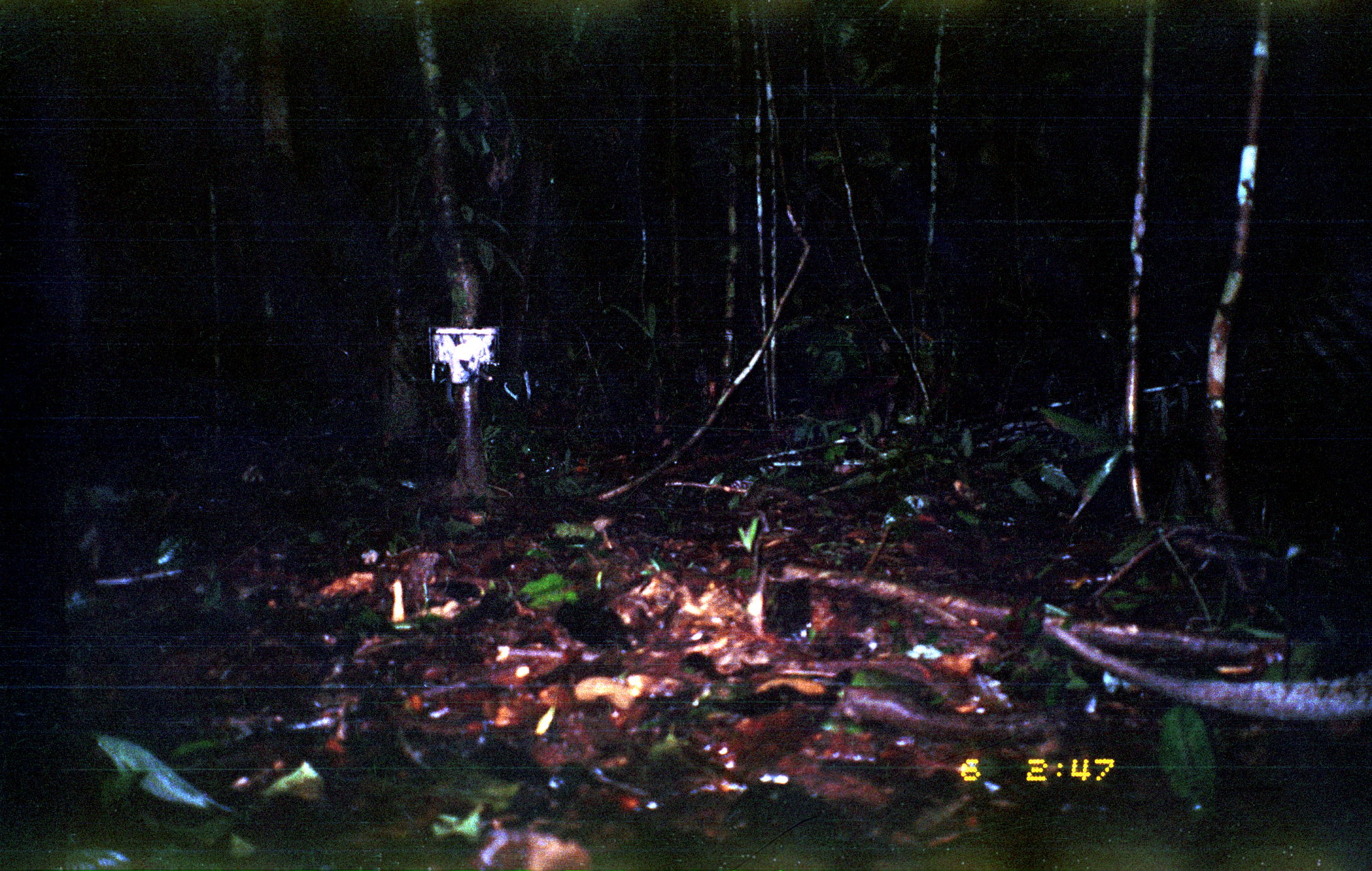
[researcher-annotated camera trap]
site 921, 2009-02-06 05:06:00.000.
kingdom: Animalia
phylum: Chordata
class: Mammalia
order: Rodentia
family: Erethizontidae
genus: Coendou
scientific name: Coendou bicolor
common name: bicolor-spined porcupine